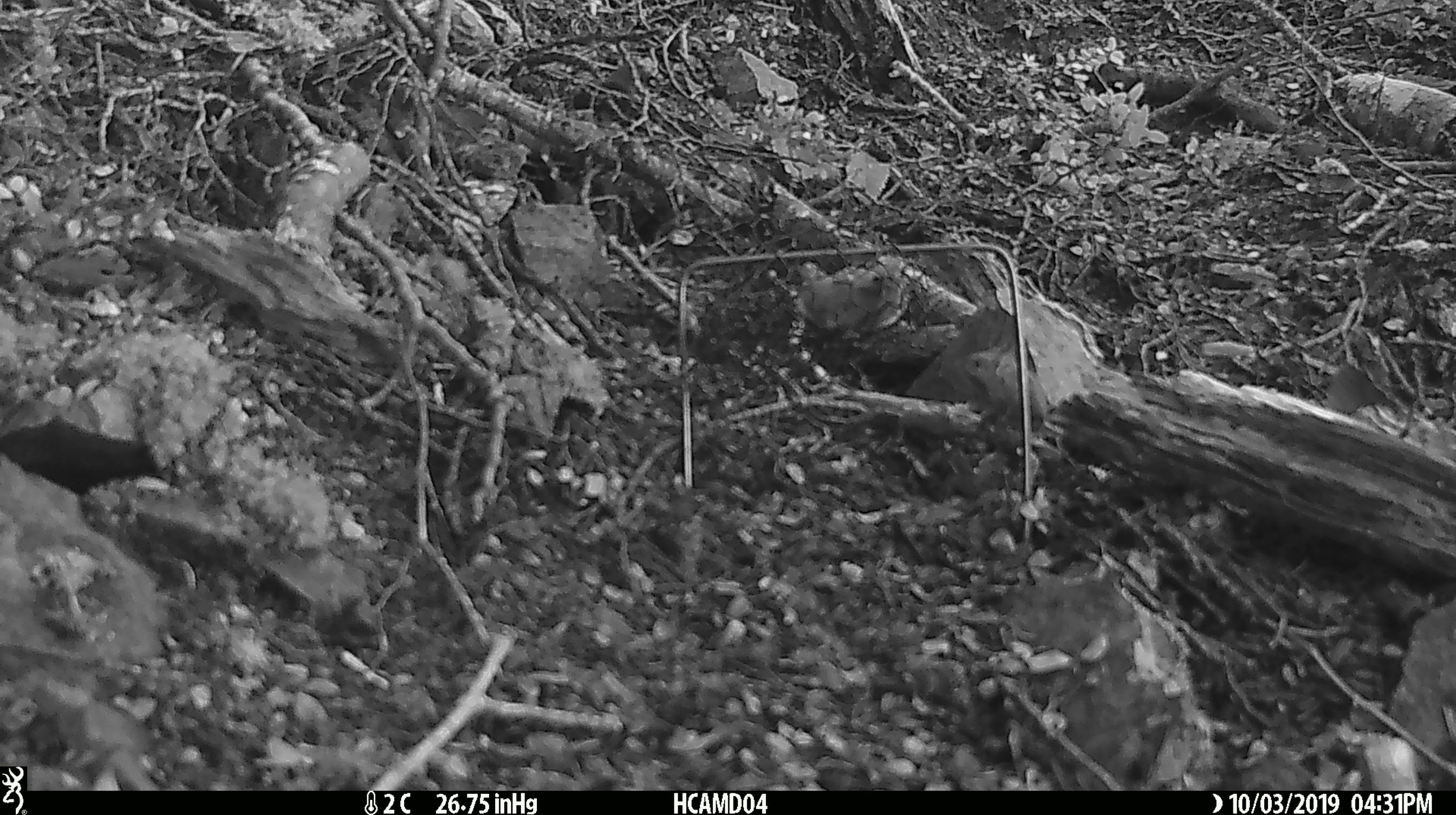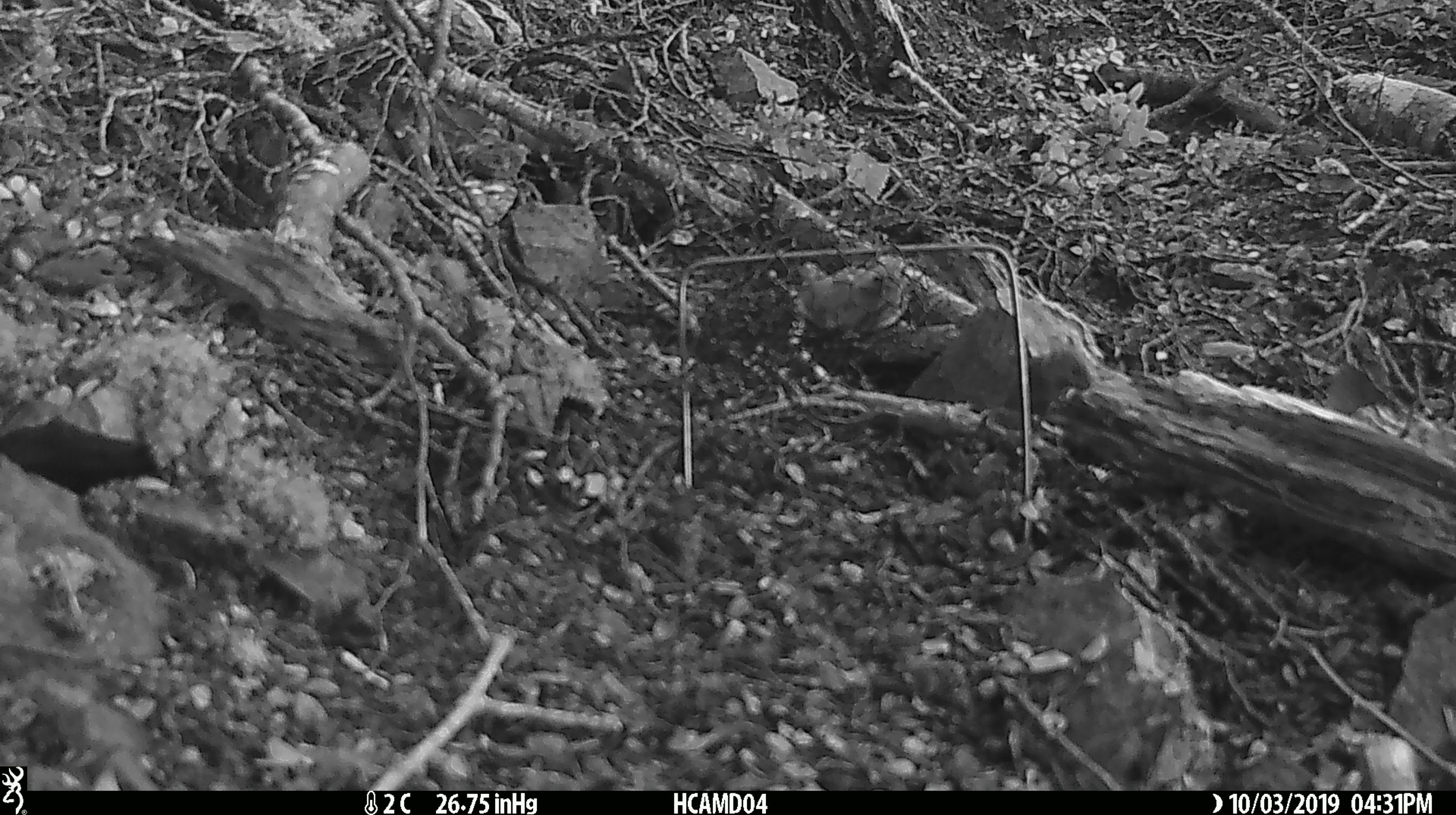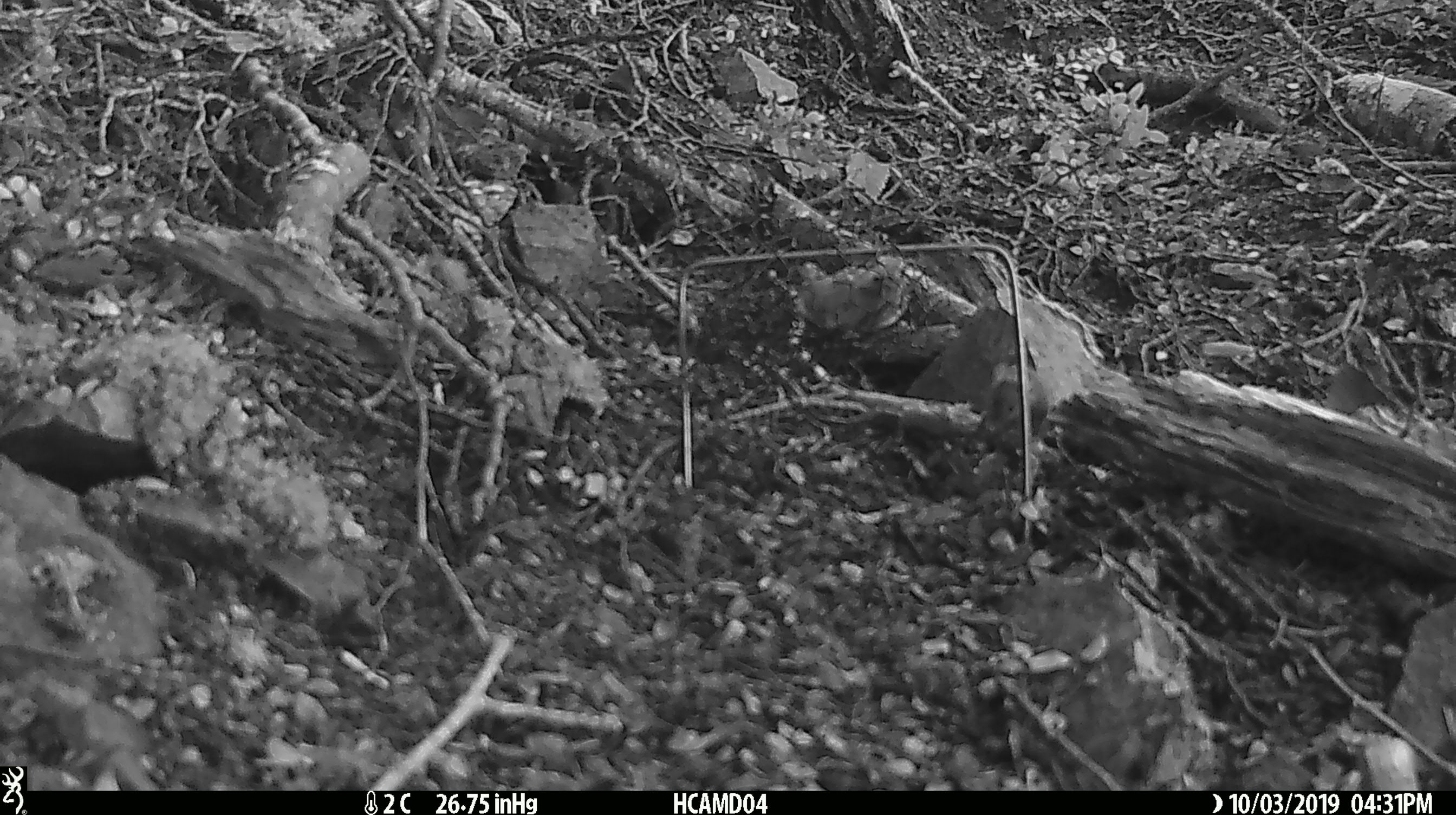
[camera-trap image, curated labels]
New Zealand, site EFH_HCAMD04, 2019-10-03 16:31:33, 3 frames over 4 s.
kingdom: Animalia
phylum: Chordata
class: Mammalia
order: Rodentia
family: Muridae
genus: Mus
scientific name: Mus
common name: mouse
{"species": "mouse (Mus)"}